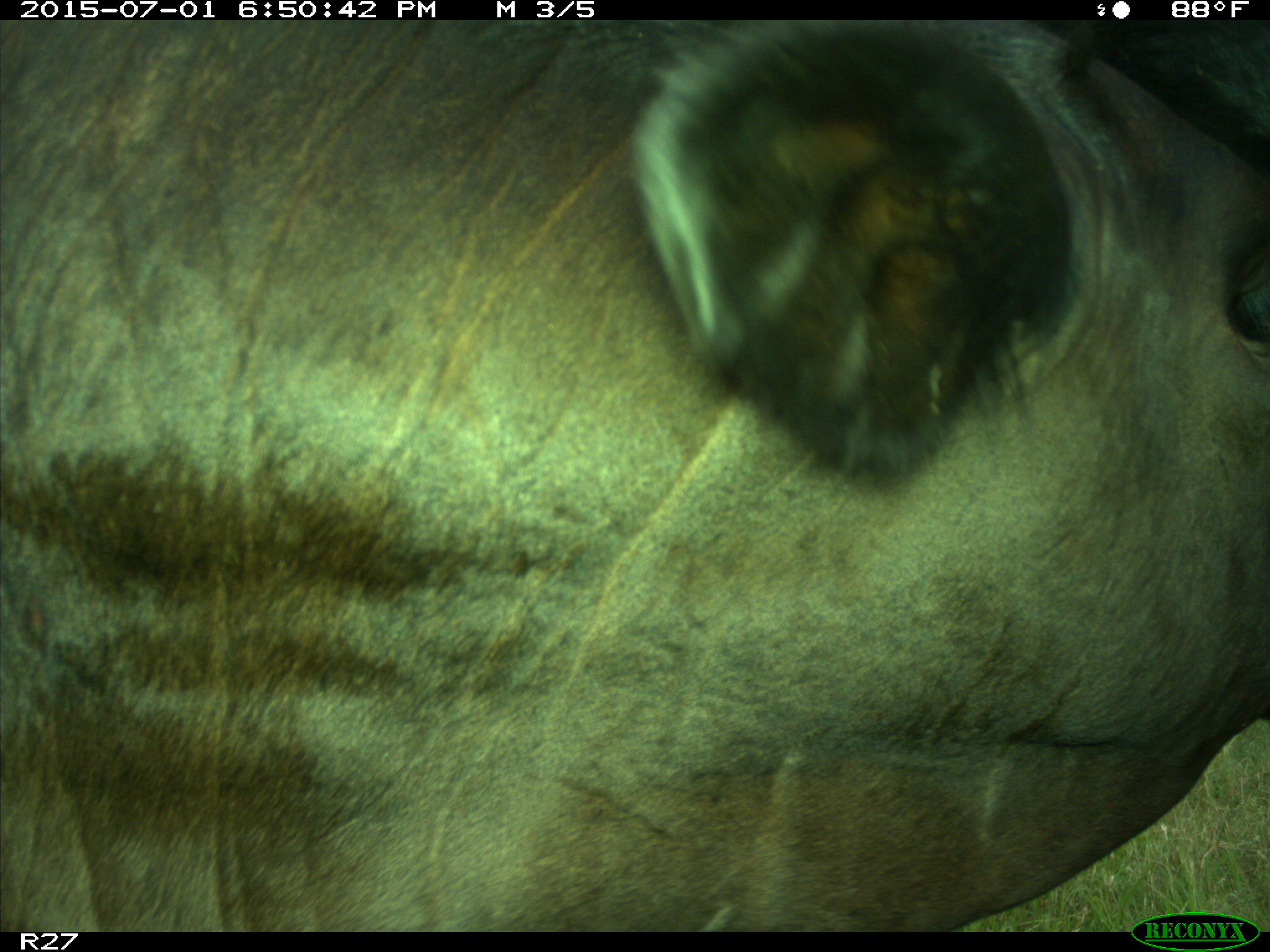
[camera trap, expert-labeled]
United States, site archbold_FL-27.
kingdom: Animalia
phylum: Chordata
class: Mammalia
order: Artiodactyla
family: Bovidae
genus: Bos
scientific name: Bos taurus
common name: domestic cow